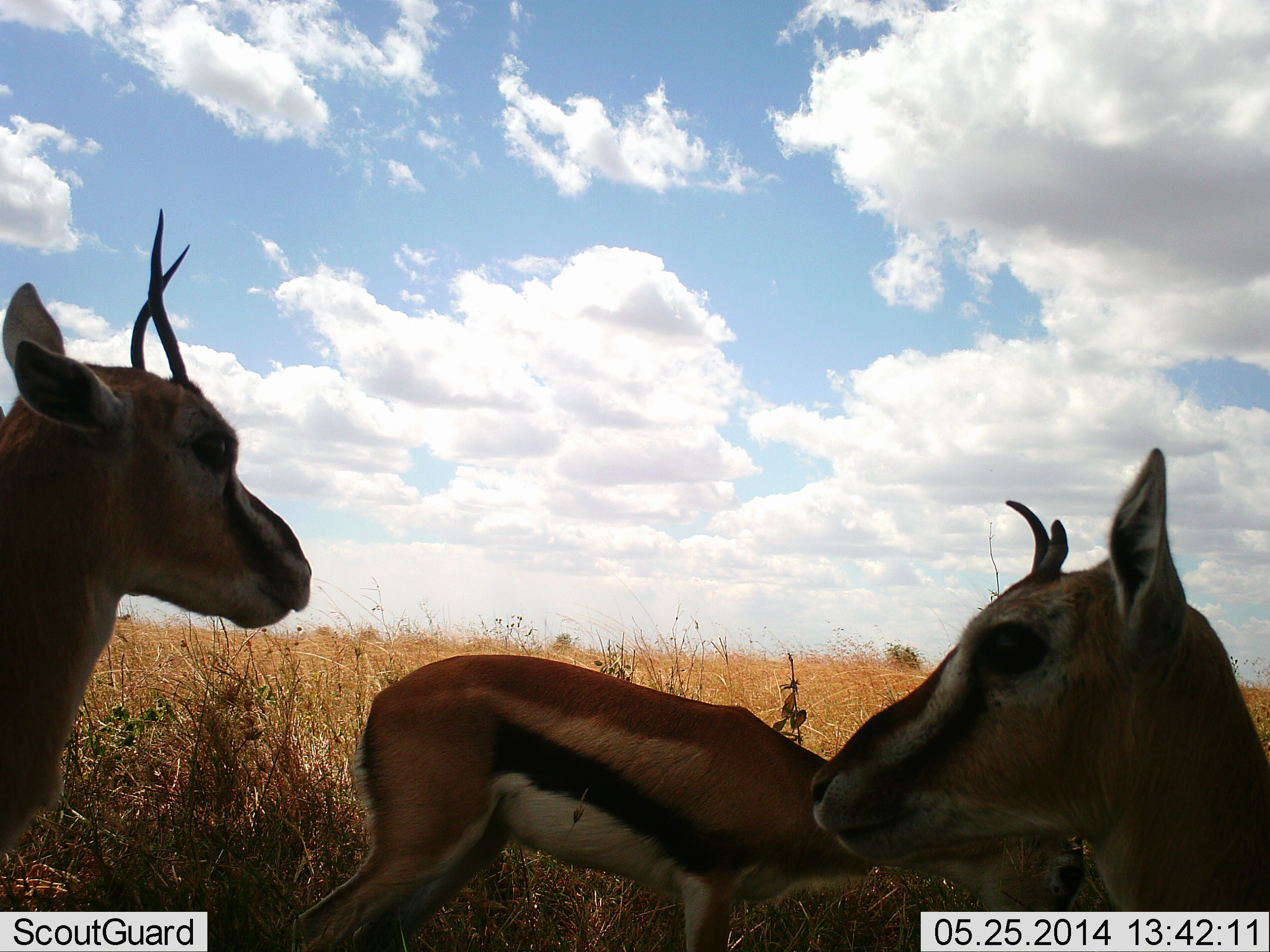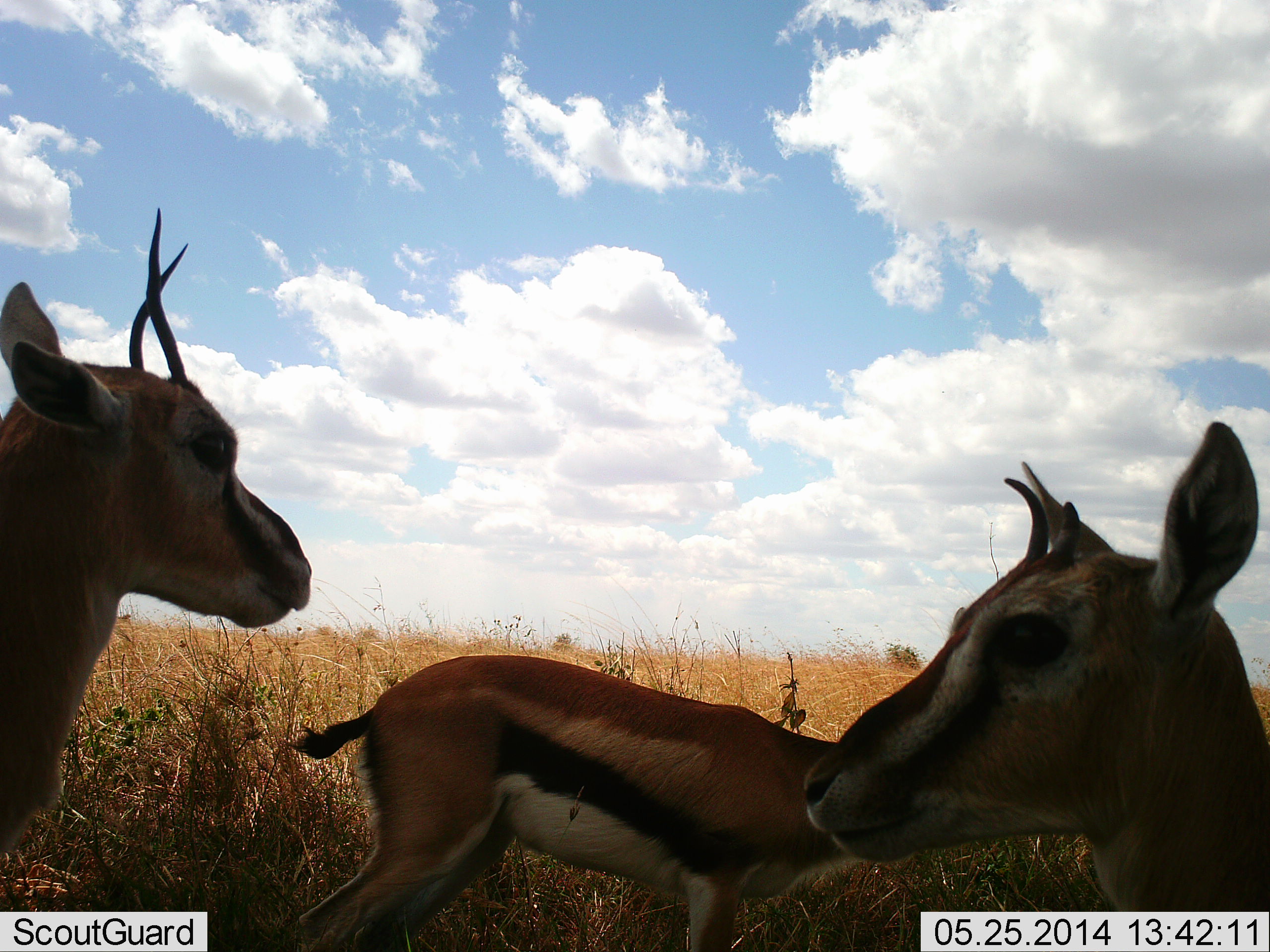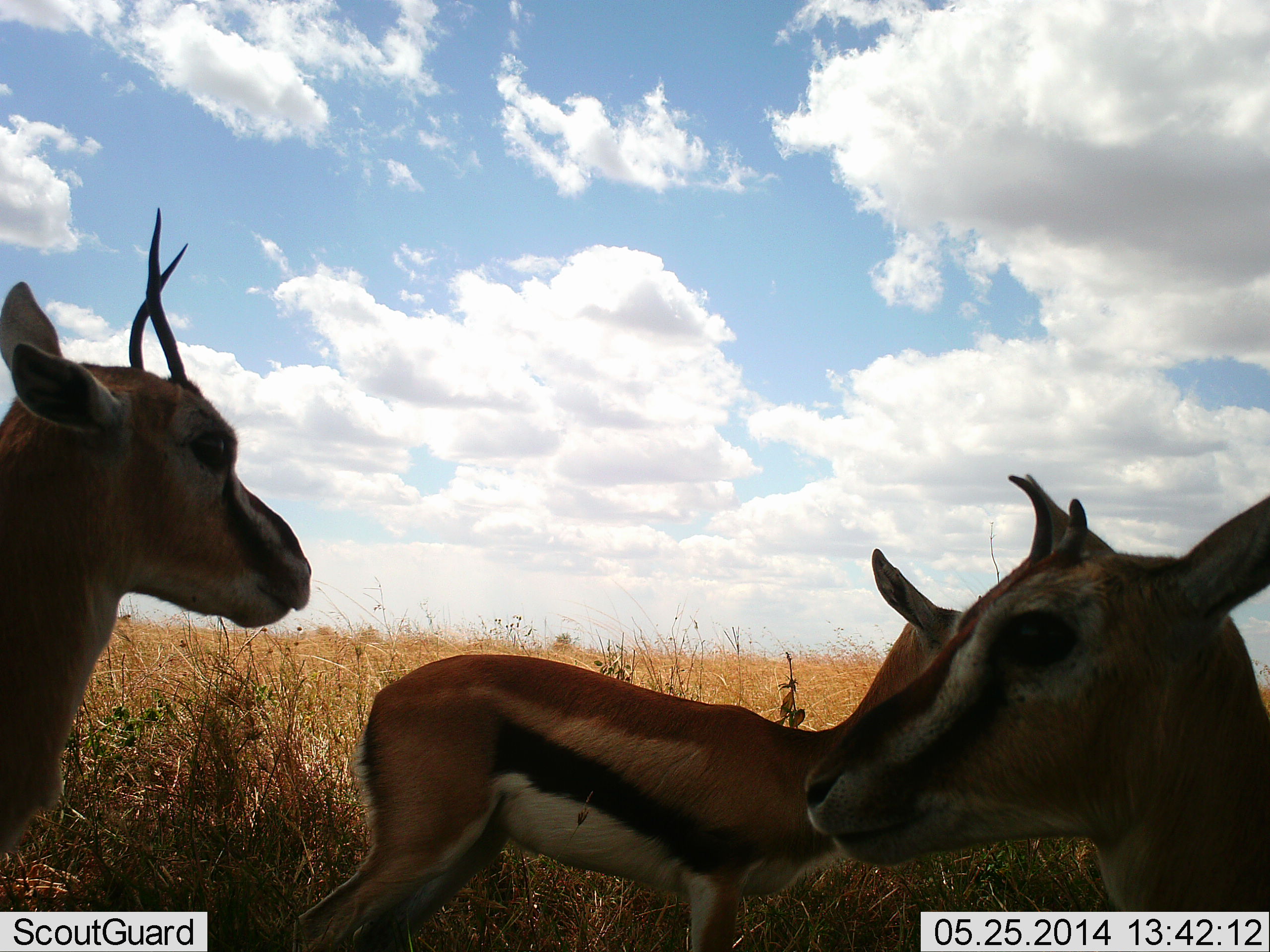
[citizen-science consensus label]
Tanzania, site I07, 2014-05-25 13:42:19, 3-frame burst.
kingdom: Animalia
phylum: Chordata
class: Mammalia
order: Artiodactyla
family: Bovidae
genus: Eudorcas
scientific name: Eudorcas thomsonii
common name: thomson's gazelle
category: gazellethomsons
Gazellethomsons (thomson's gazelle) (Eudorcas thomsonii), count 3. Behavior (volunteer vote fractions): standing 79%, resting 17%, moving 3%, interacting 3%. Young present (vote fraction): 17%. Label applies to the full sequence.